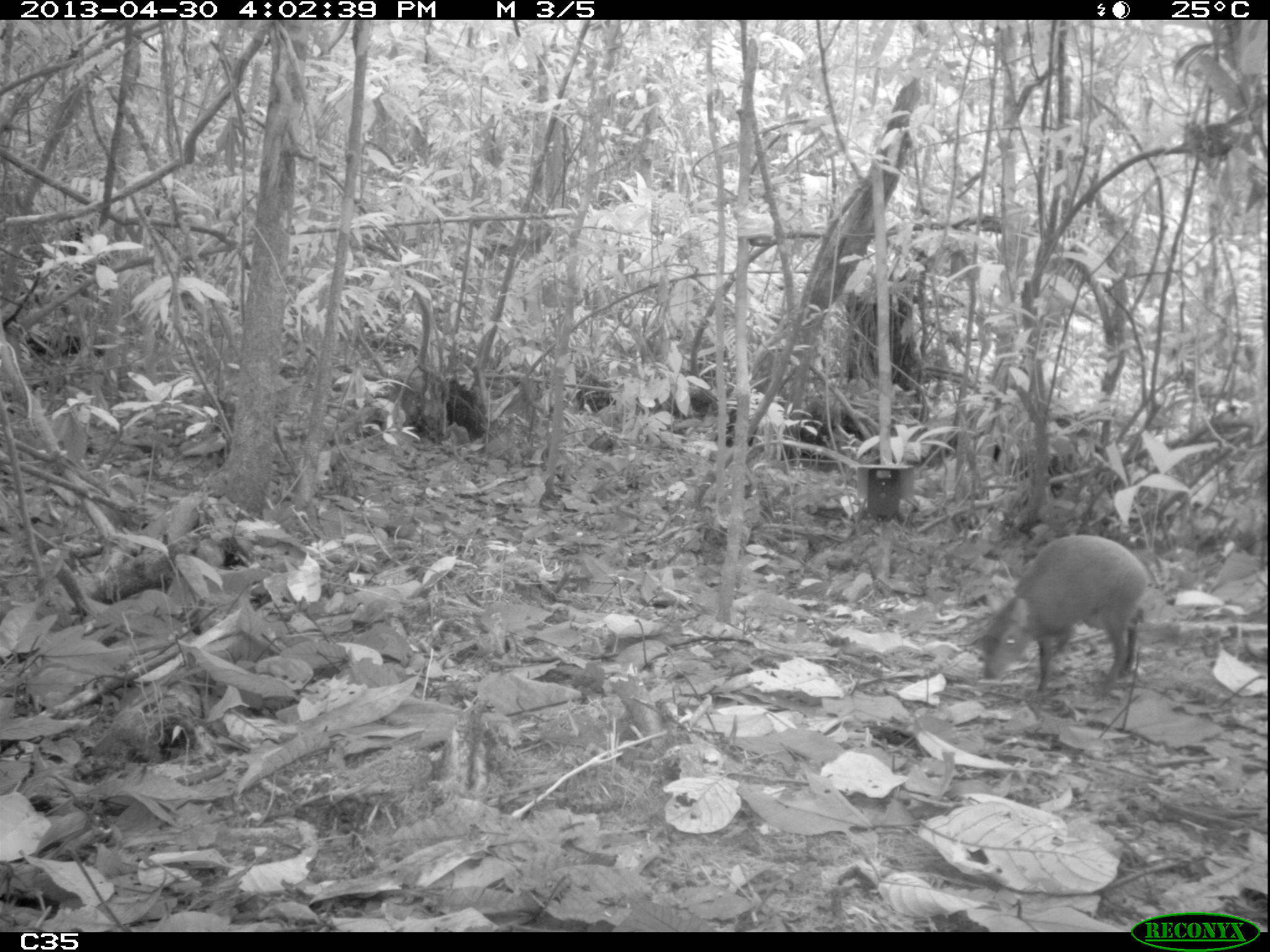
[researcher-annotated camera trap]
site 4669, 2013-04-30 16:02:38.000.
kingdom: Animalia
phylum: Chordata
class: Mammalia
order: Rodentia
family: Dasyproctidae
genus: Dasyprocta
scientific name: Dasyprocta leporina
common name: red-rumped agouti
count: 1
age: adult